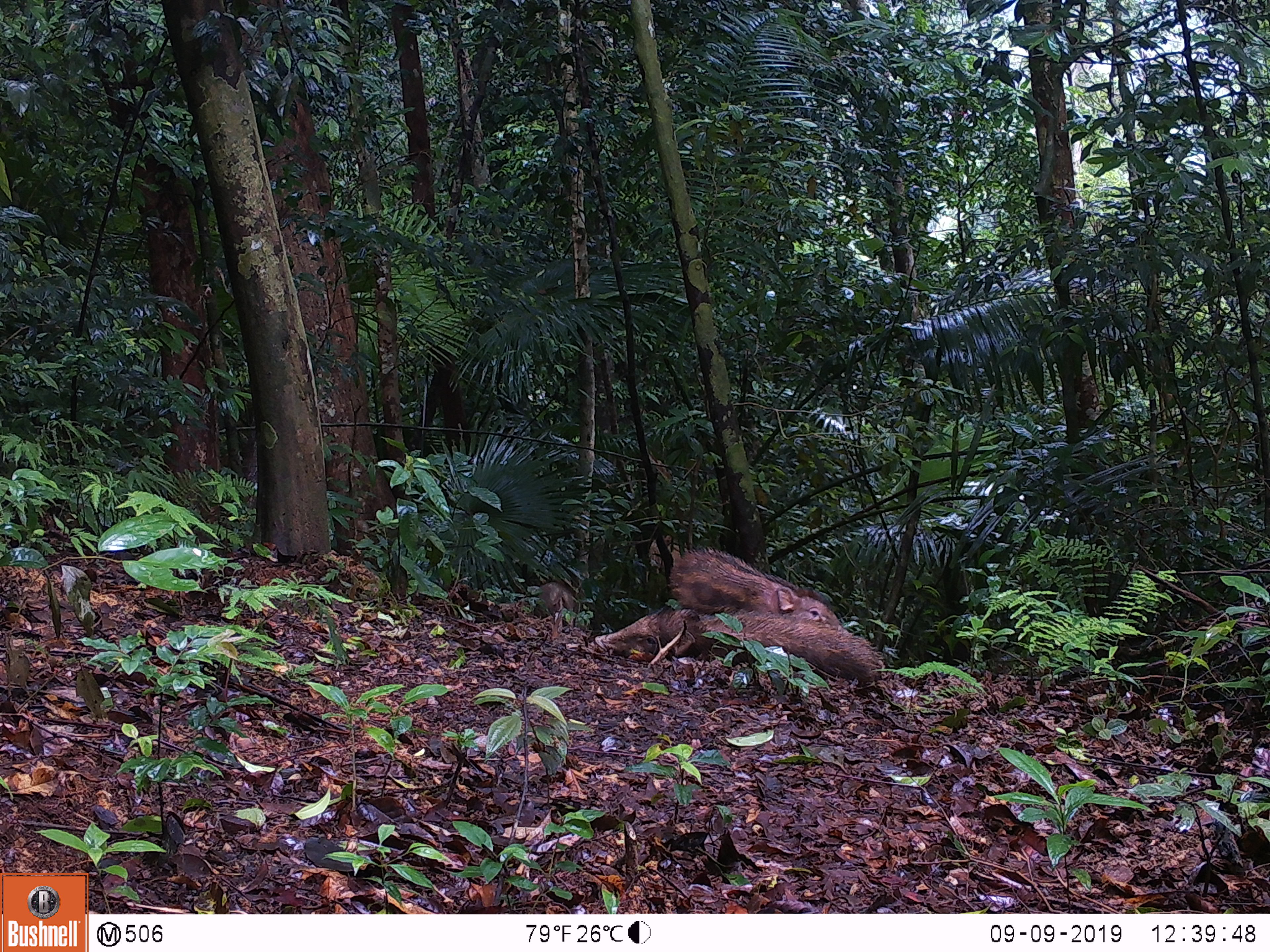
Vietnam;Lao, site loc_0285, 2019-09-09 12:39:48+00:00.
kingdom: Animalia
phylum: Chordata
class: Mammalia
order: Artiodactyla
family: Suidae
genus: Sus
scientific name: Sus scrofa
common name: eurasian wild pig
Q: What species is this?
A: Eurasian wild pig (Sus scrofa).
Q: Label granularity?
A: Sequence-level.